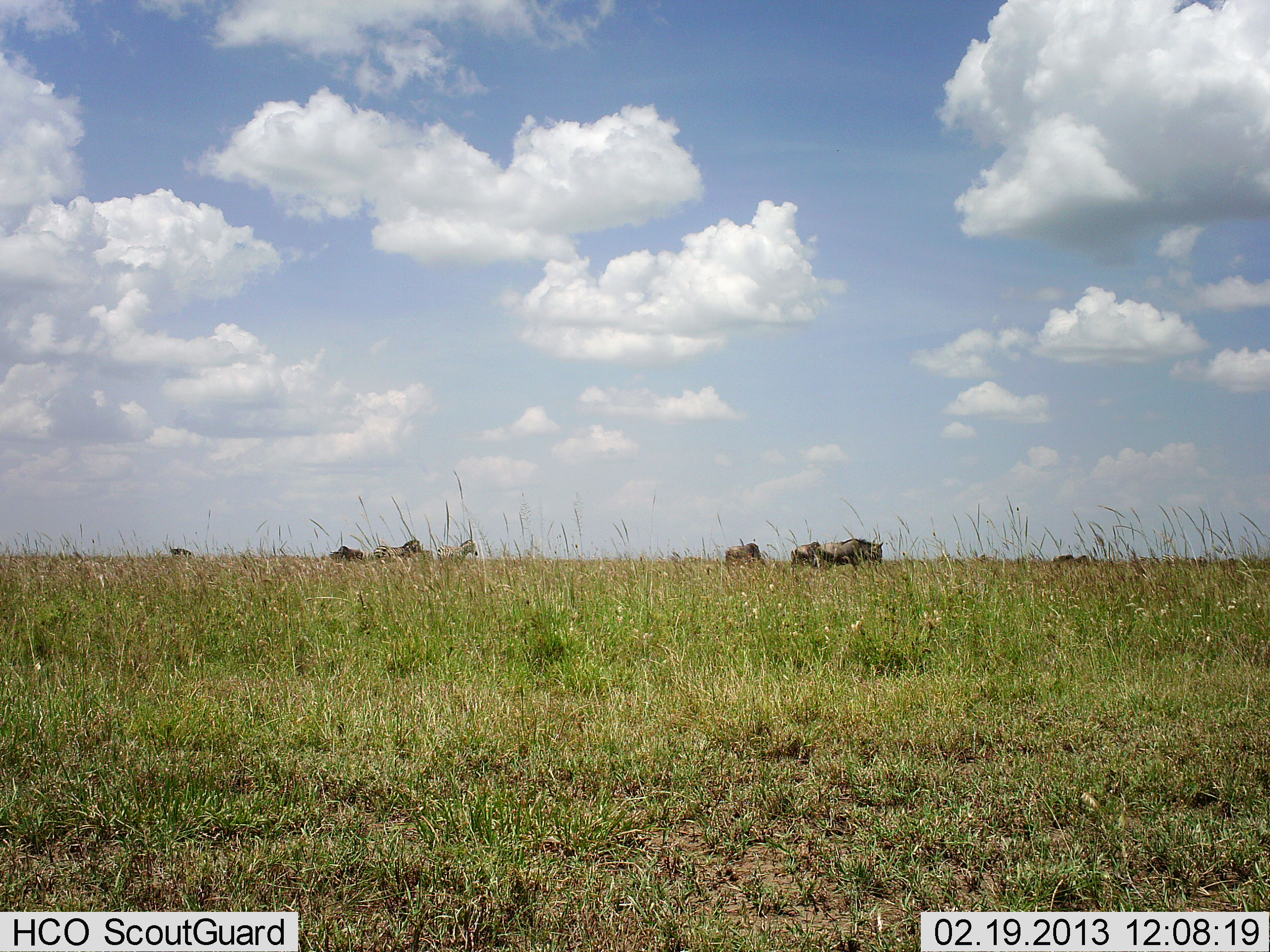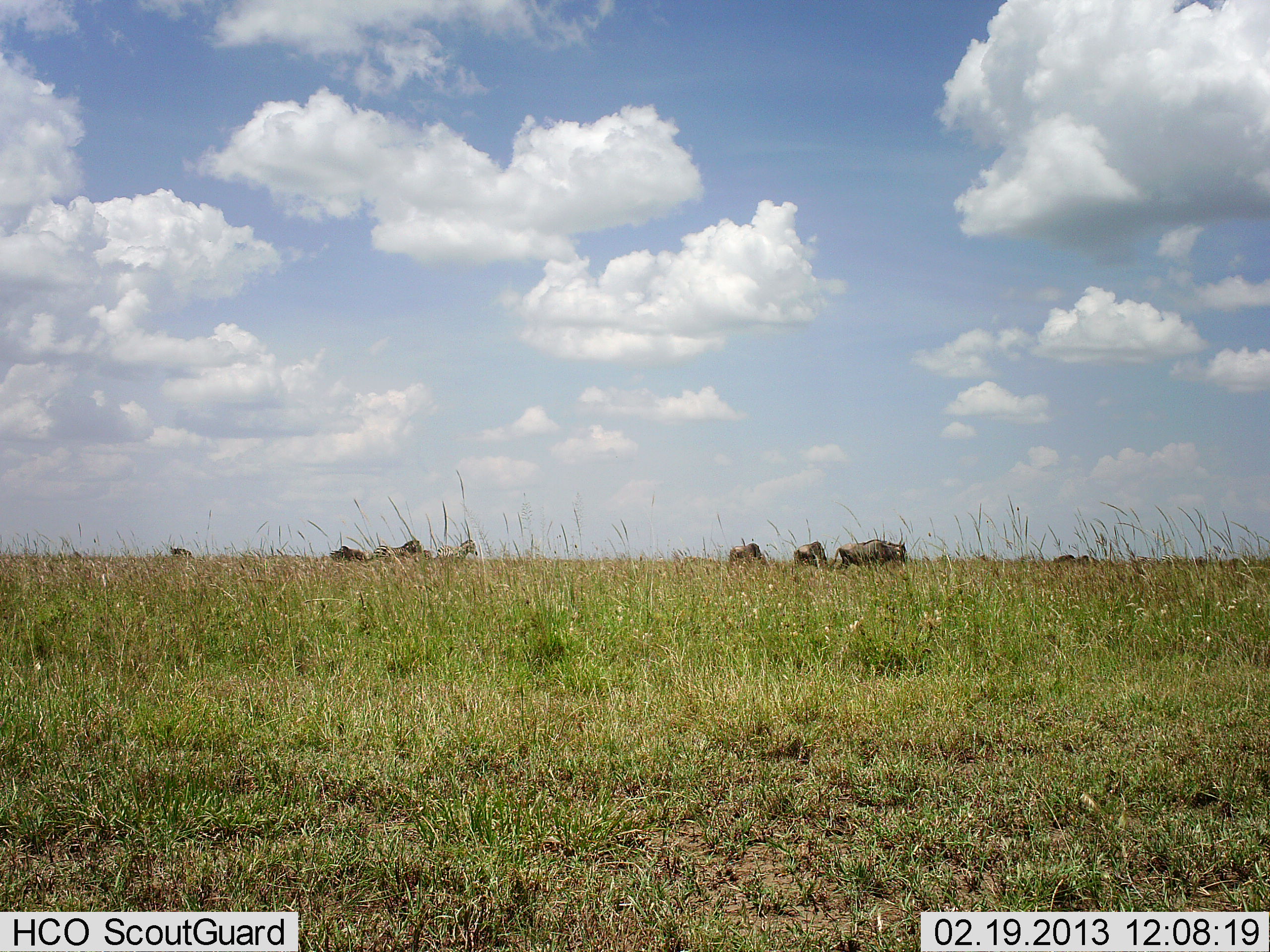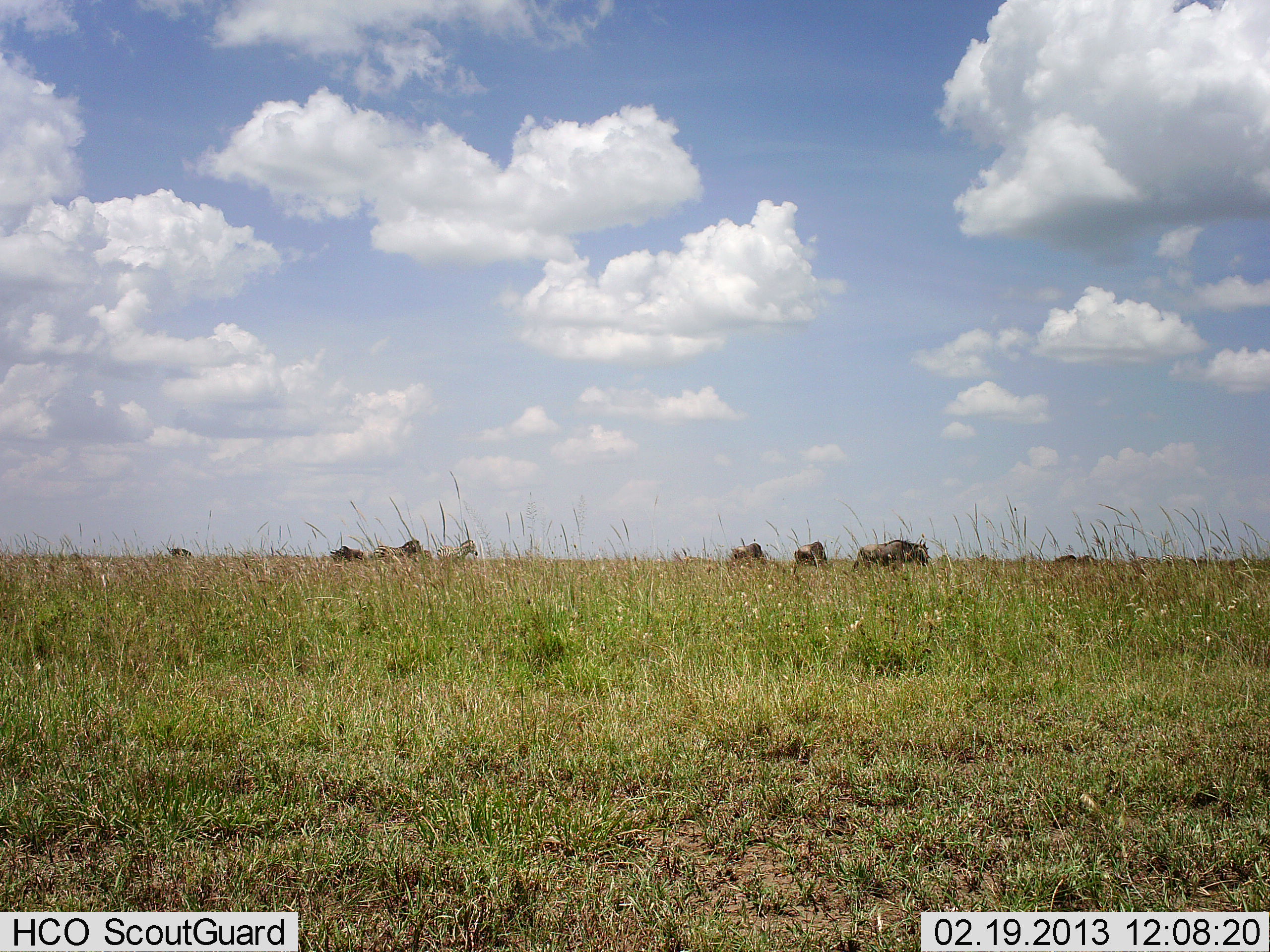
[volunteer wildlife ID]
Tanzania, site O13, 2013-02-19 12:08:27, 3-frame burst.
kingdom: Animalia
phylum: Chordata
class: Mammalia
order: Artiodactyla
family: Bovidae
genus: Connochaetes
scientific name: Connochaetes taurinus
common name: blue wildebeest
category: wildebeest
Wildebeest (blue wildebeest) (Connochaetes taurinus), count 6. Behavior (volunteer vote fractions): standing 59%, resting 0%, moving 86%, interacting 0%. Young present (vote fraction): 0%. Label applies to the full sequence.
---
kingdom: Animalia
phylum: Chordata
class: Mammalia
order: Perissodactyla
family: Equidae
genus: Equus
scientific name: Equus quagga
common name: plains zebra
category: zebra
Zebra (plains zebra) (Equus quagga), count 2. Behavior (volunteer vote fractions): standing 88%, resting 0%, moving 18%, interacting 0%. Young present (vote fraction): 0%. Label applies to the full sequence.